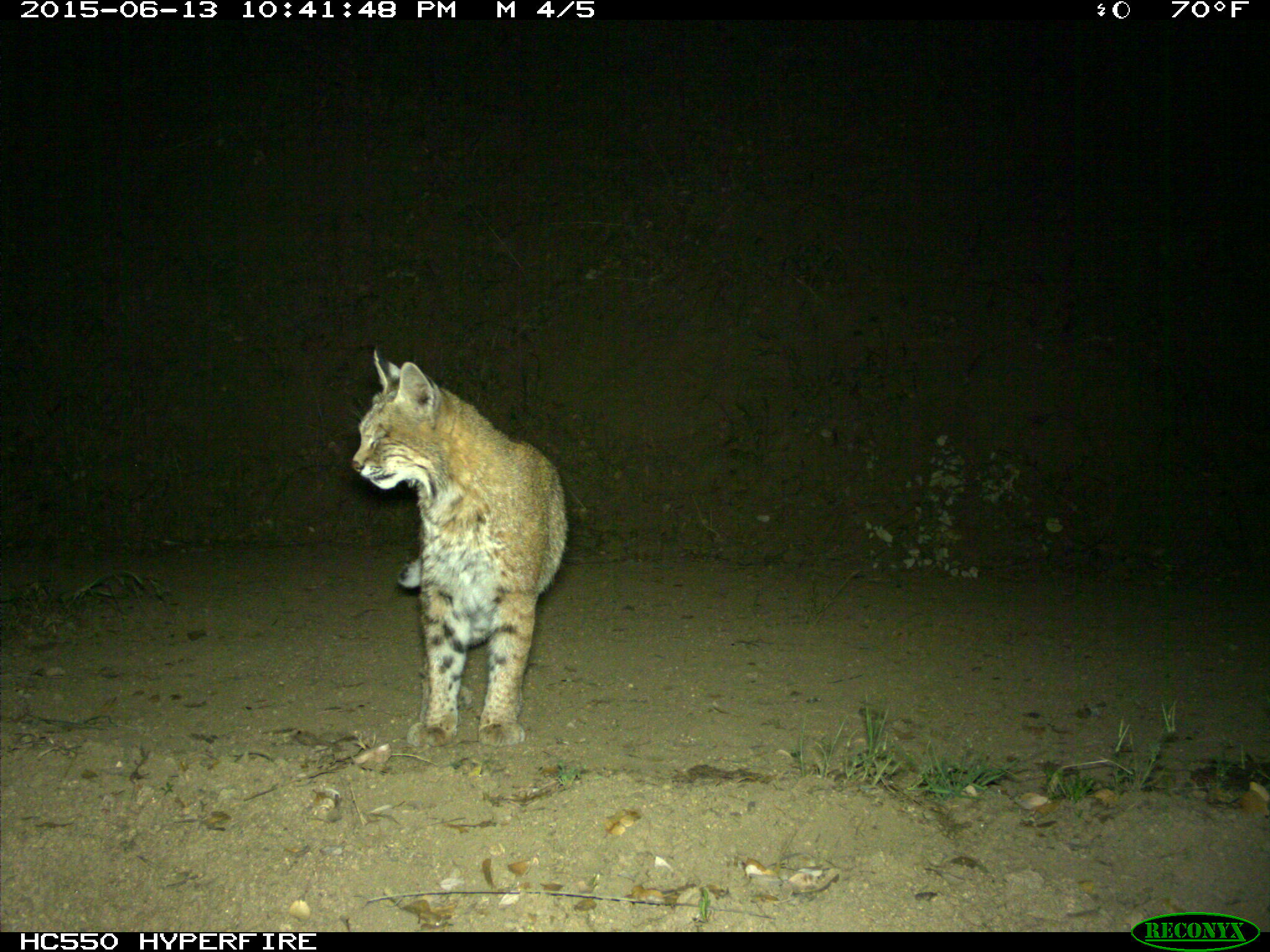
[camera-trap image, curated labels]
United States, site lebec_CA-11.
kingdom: Animalia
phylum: Chordata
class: Mammalia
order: Carnivora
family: Felidae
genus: Lynx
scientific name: Lynx rufus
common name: bobcat